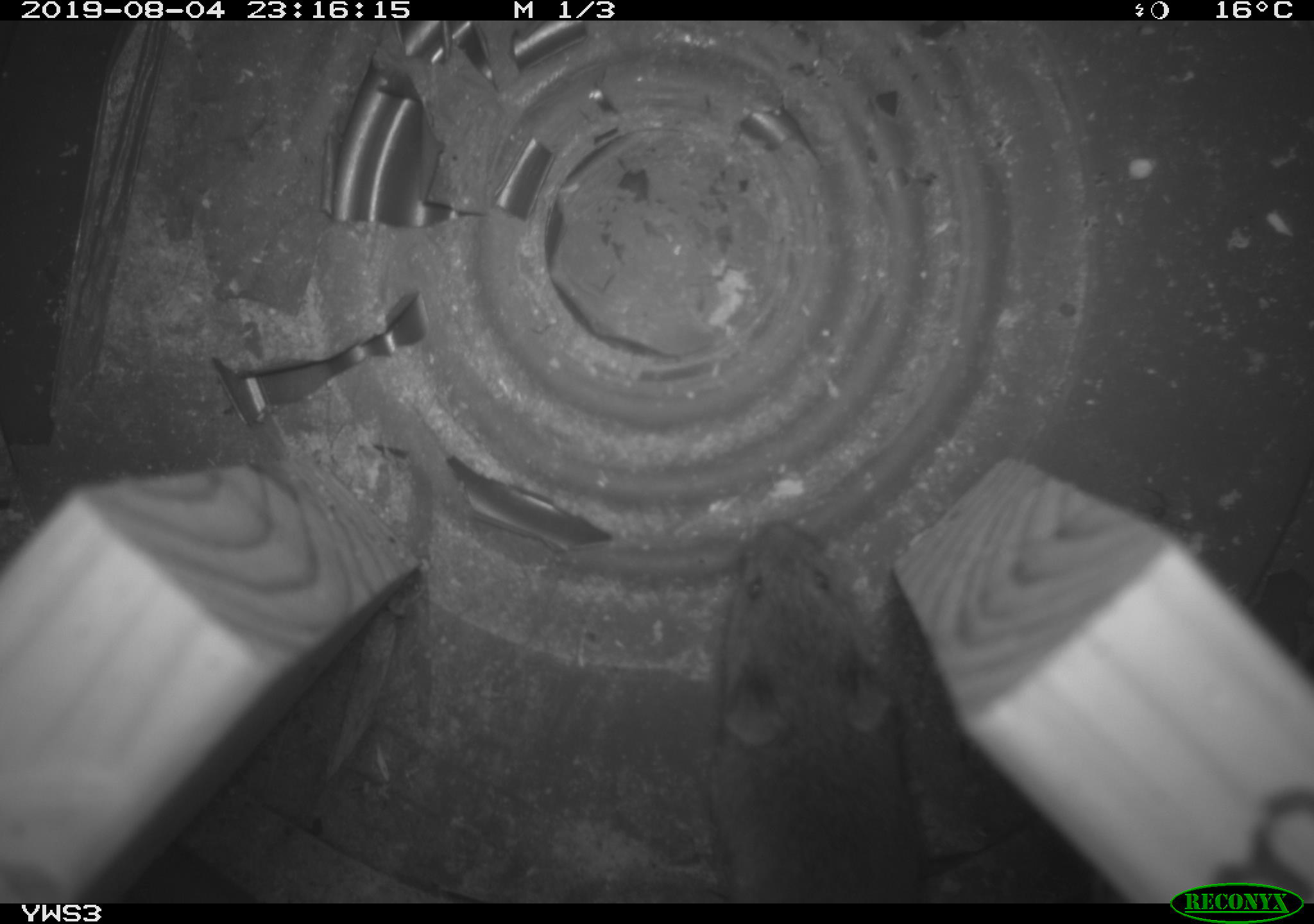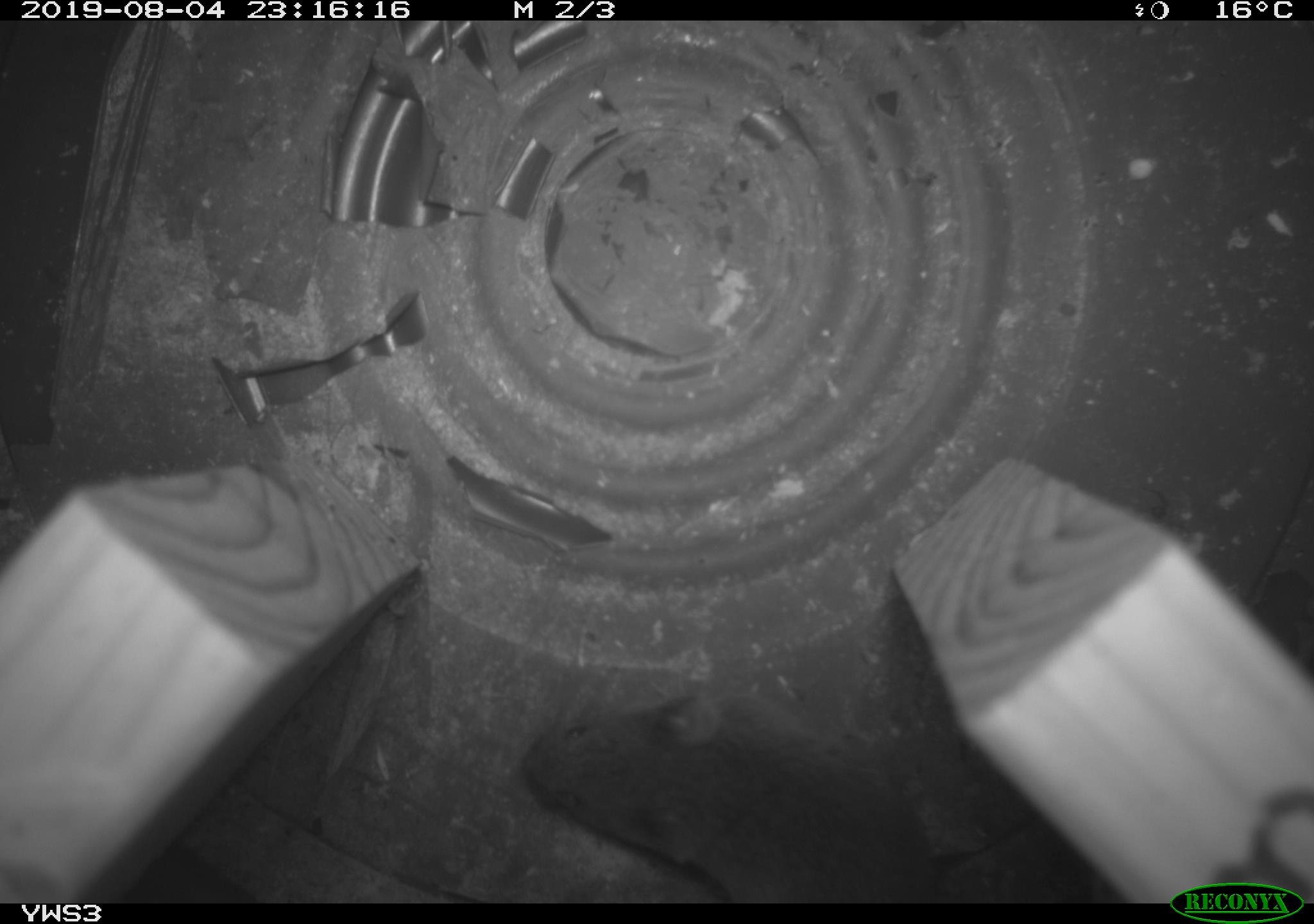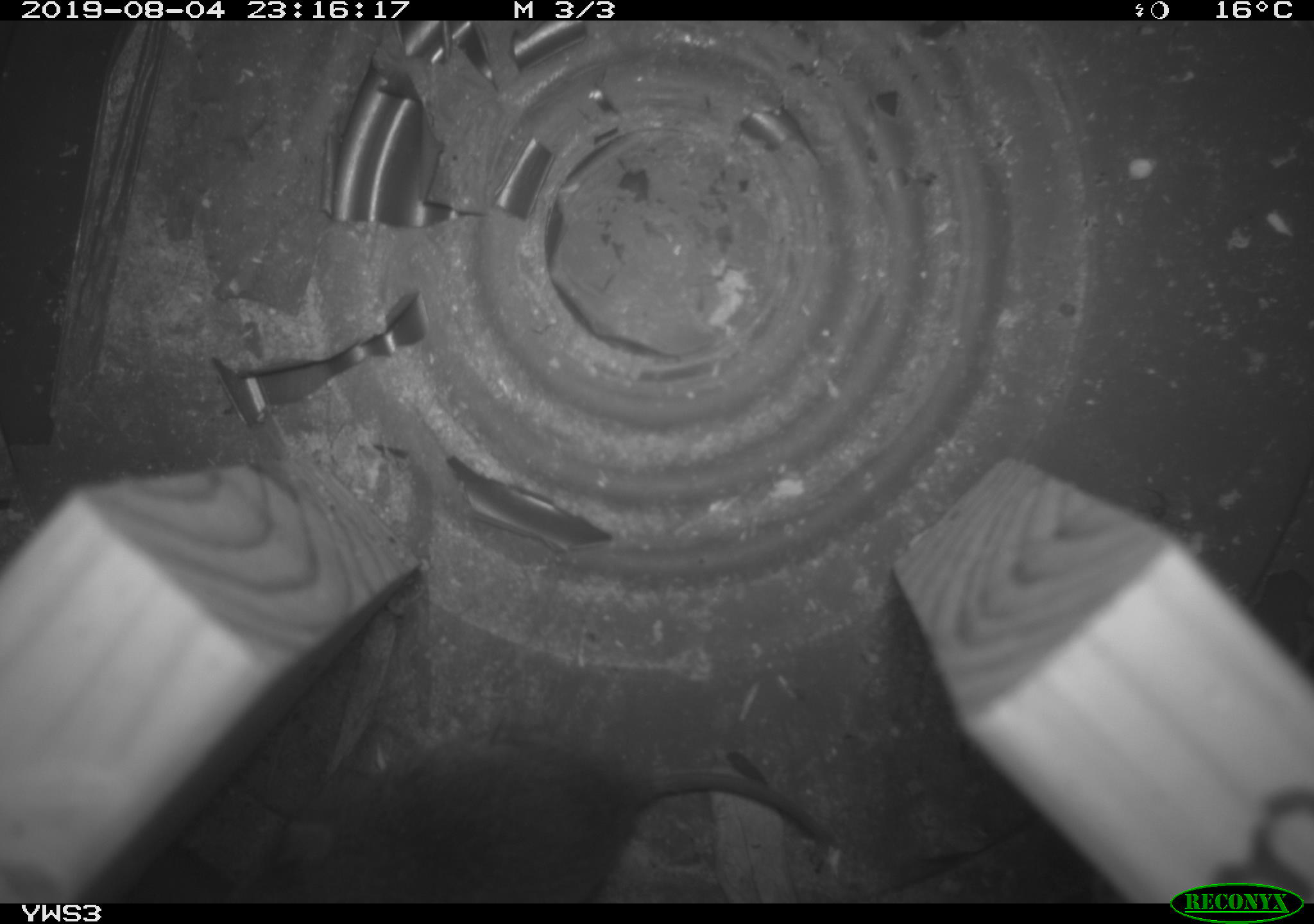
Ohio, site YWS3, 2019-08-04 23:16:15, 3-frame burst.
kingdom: Animalia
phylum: Chordata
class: Mammalia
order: Rodentia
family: Cricetidae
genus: Microtus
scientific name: Microtus pennsylvanicus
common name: meadow vole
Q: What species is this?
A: Meadow vole (Microtus pennsylvanicus).